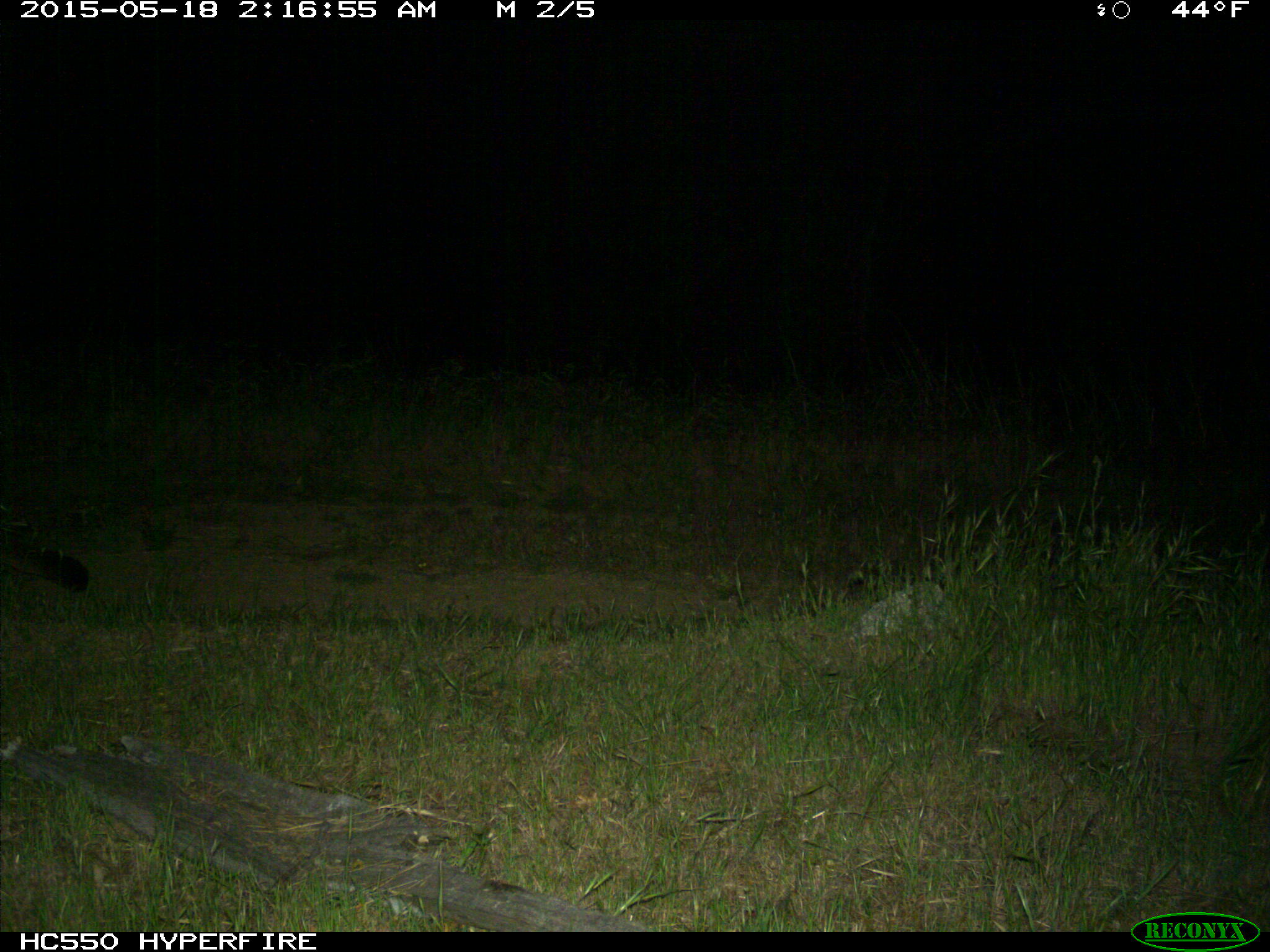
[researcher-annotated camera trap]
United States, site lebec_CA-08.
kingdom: Animalia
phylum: Chordata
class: Mammalia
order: Carnivora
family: Felidae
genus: Puma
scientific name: Puma concolor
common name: mountain lion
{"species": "Puma concolor (mountain lion)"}